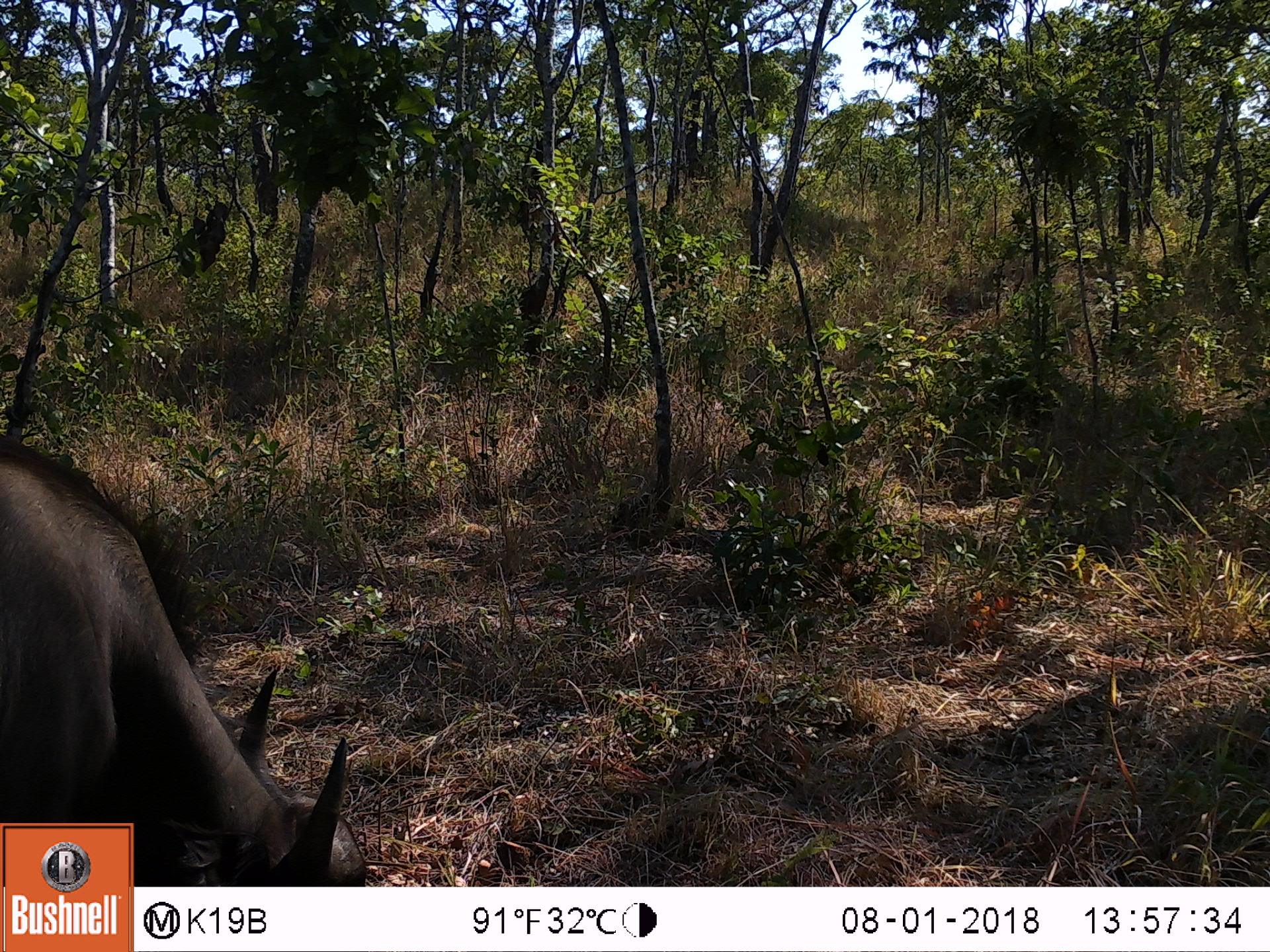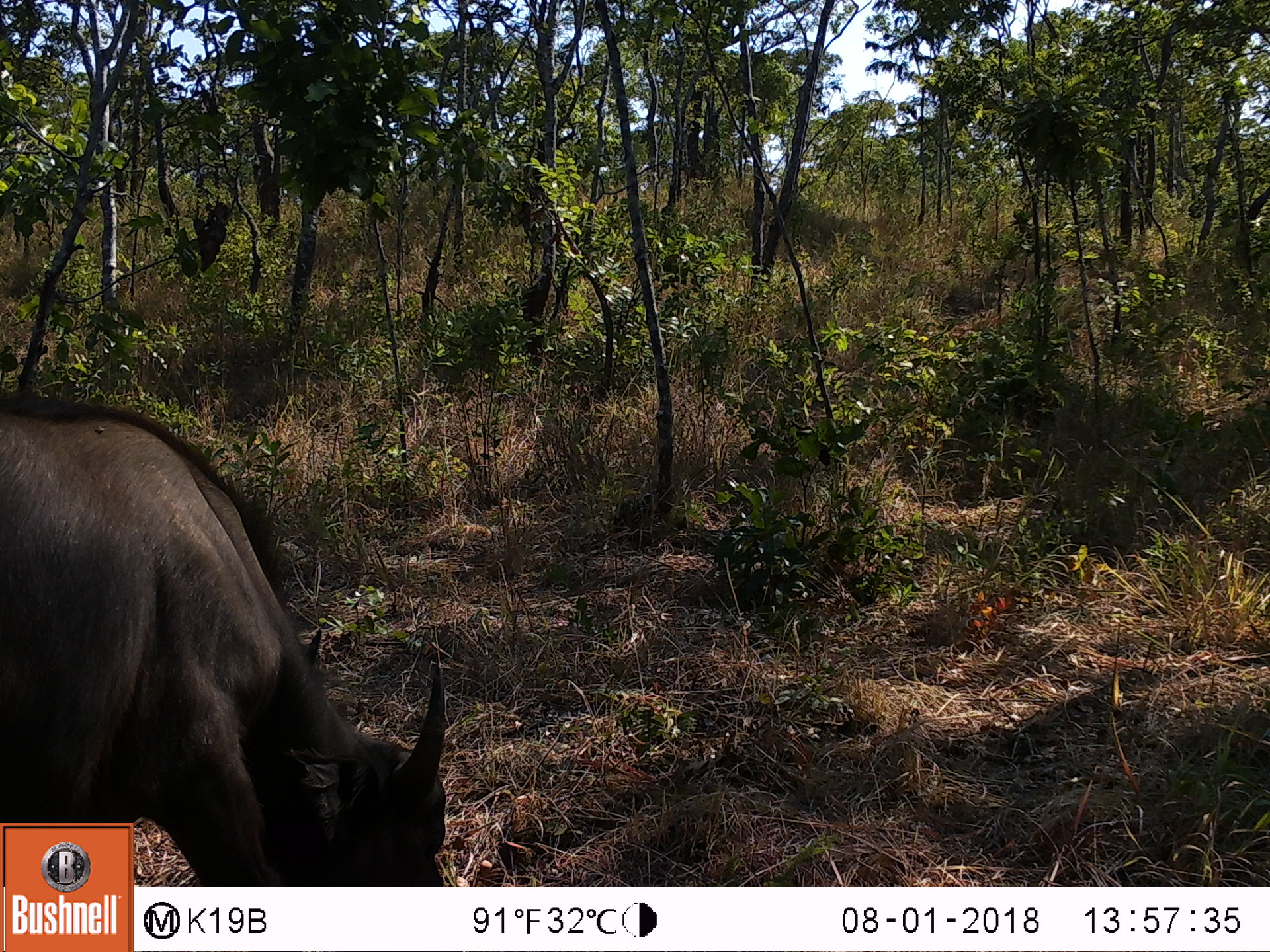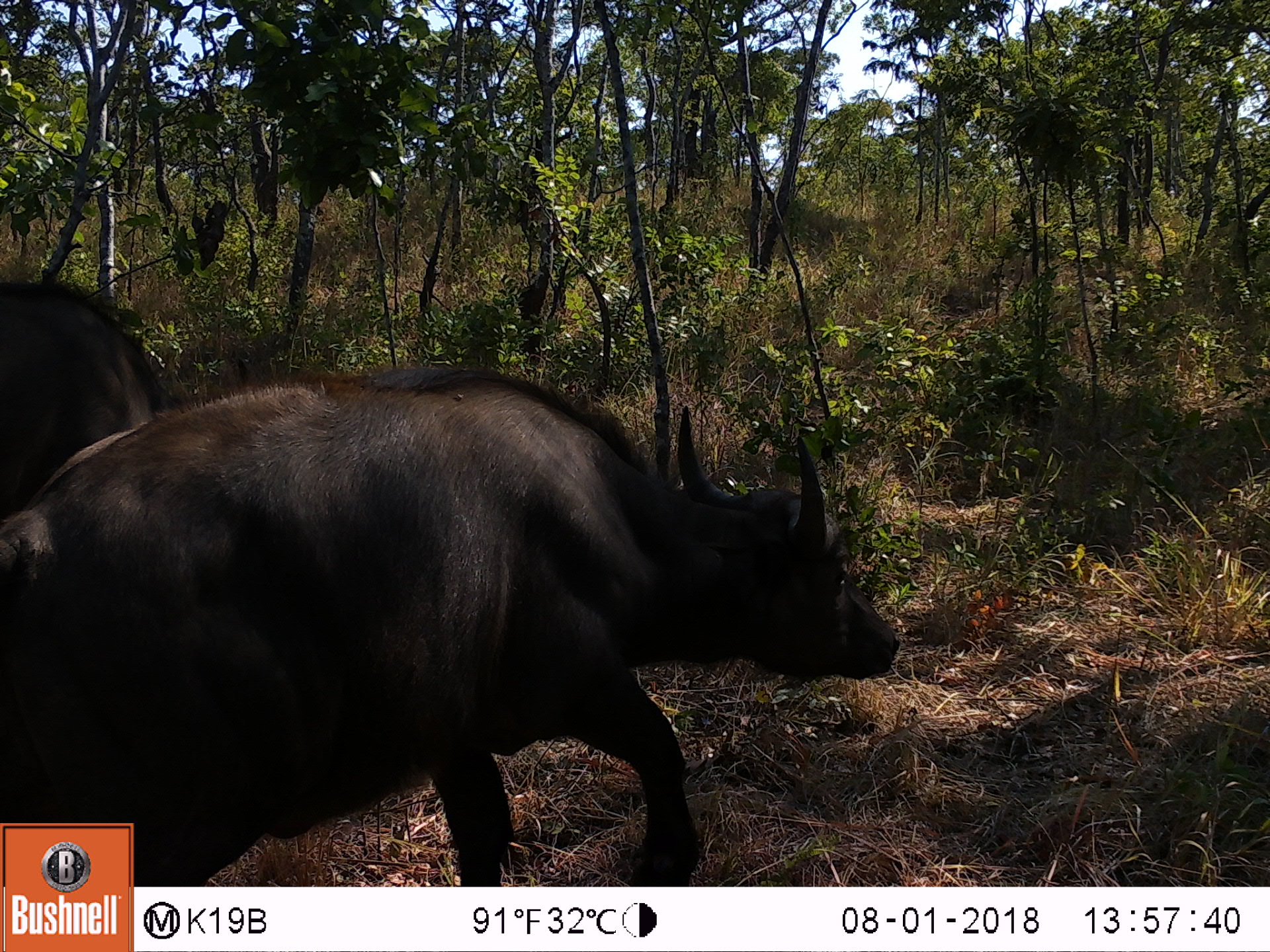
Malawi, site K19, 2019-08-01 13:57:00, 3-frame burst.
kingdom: Animalia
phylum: Chordata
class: Mammalia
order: Artiodactyla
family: Bovidae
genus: Syncerus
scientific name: Syncerus caffer caffer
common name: cape buffalo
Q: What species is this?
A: Cape buffalo (Syncerus caffer caffer).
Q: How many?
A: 1.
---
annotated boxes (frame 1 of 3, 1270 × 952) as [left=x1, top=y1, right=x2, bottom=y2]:
cape buffalo: [left=0, top=429, right=360, bottom=821]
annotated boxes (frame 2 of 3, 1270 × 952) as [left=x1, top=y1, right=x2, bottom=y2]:
cape buffalo: [left=135, top=408, right=452, bottom=880]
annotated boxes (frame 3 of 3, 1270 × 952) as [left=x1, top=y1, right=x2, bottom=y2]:
cape buffalo: [left=3, top=362, right=903, bottom=819]; [left=3, top=260, right=171, bottom=407]